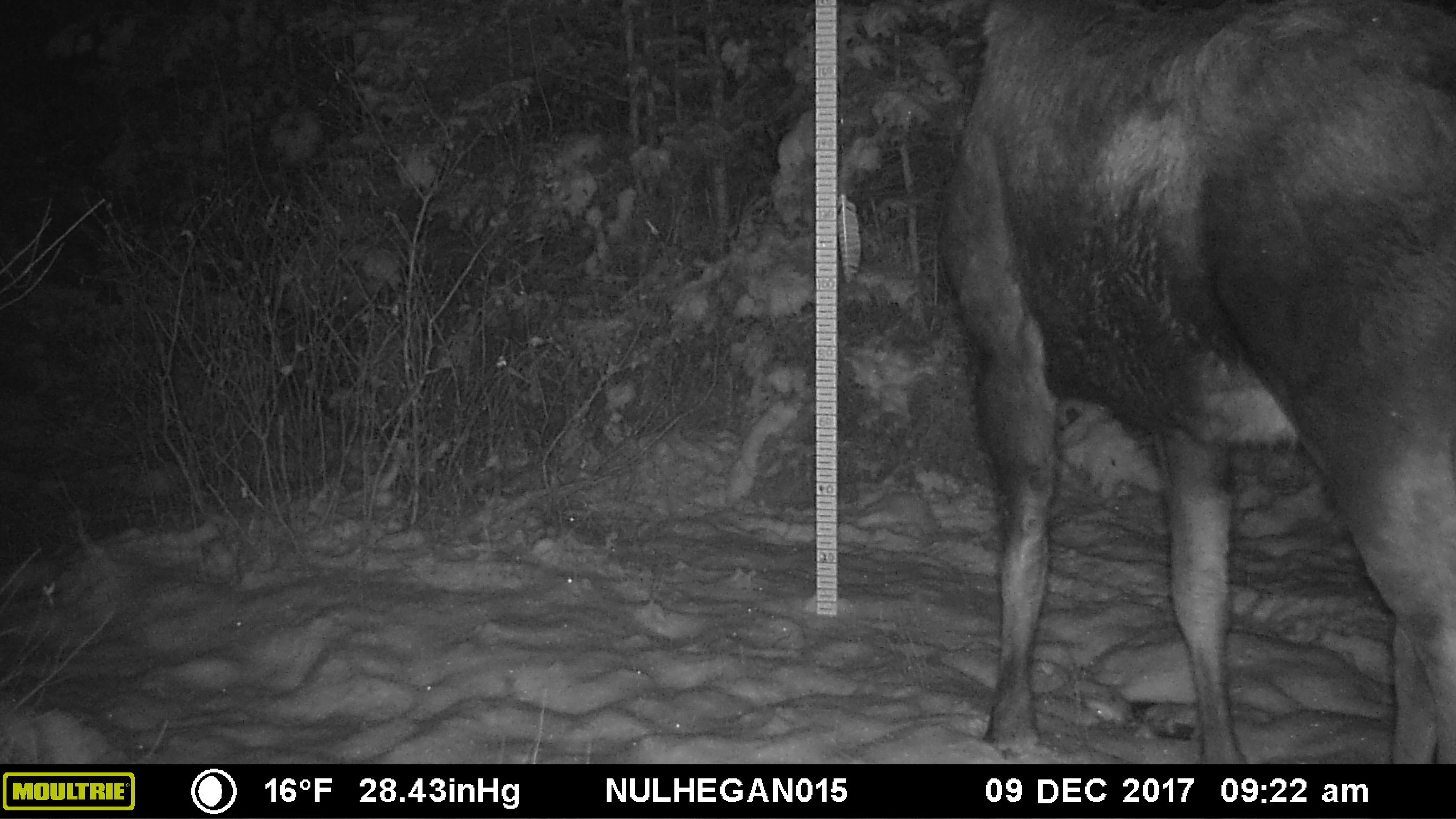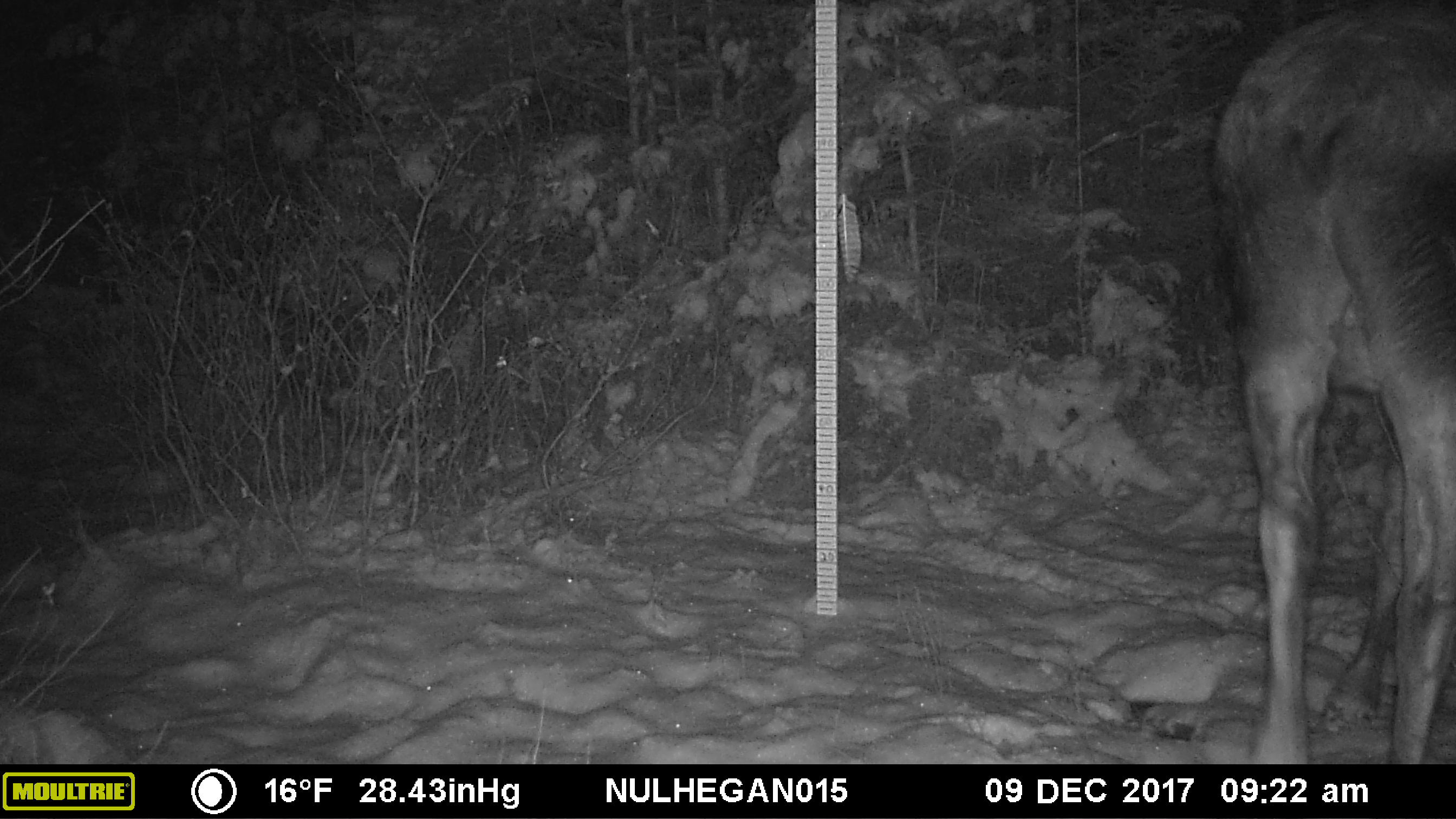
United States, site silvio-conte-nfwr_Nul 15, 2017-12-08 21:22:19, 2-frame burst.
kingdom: Animalia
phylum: Chordata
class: Mammalia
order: Artiodactyla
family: Cervidae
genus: Alces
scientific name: Alces alces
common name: moose